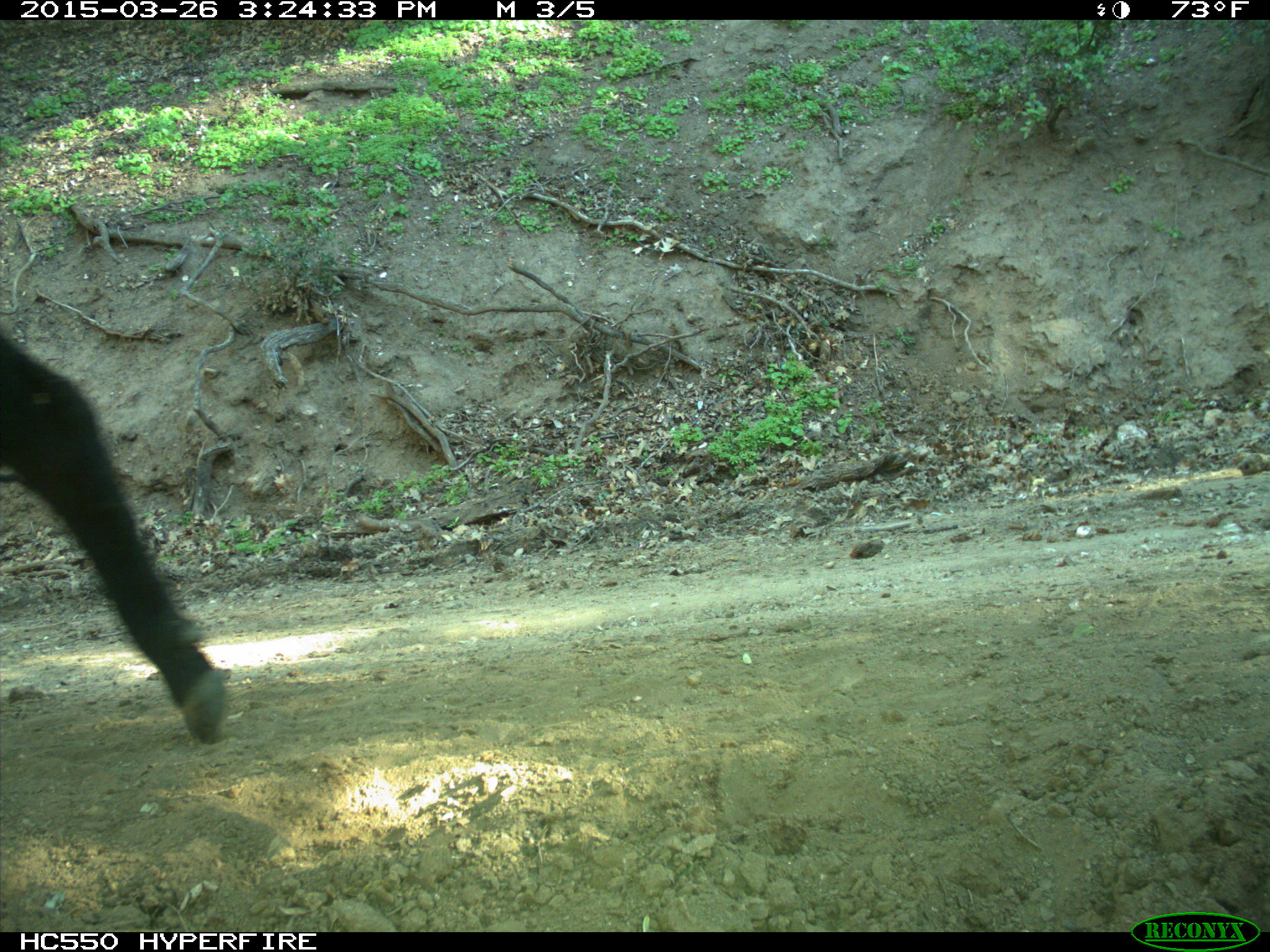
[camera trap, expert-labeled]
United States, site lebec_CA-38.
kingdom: Animalia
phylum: Chordata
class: Mammalia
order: Artiodactyla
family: Bovidae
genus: Bos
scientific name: Bos taurus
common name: domestic cow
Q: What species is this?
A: Bos taurus (domestic cow).